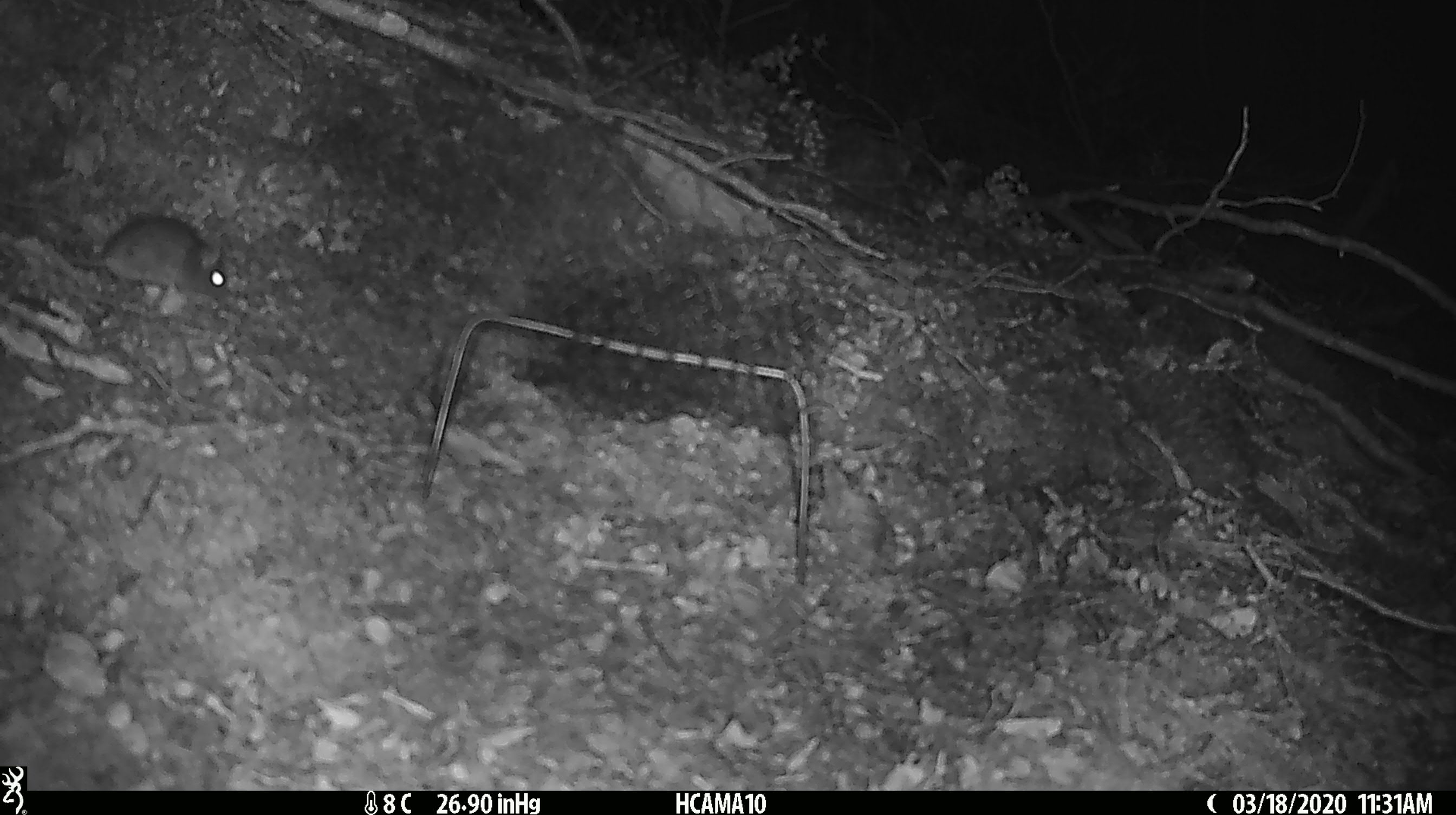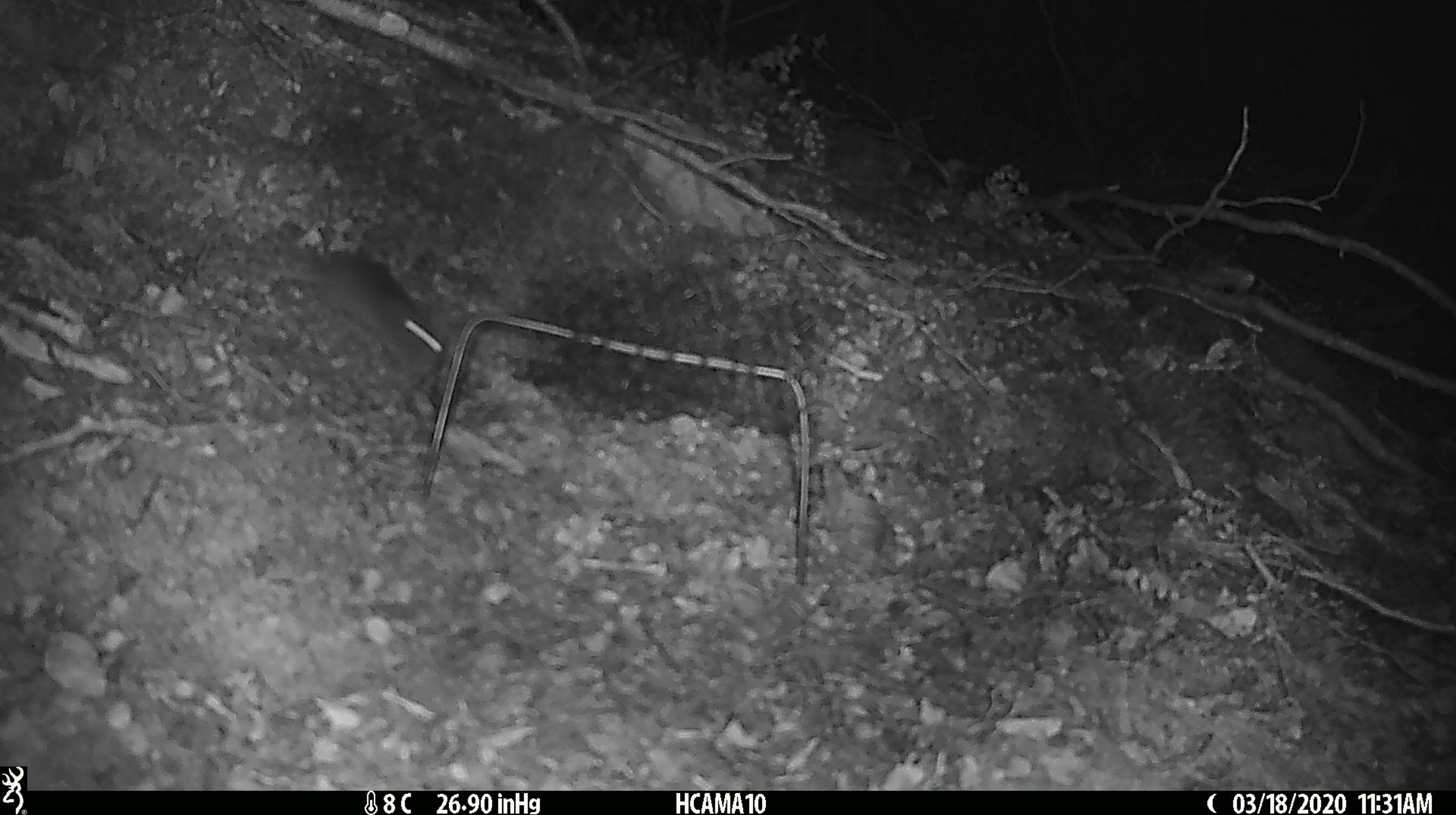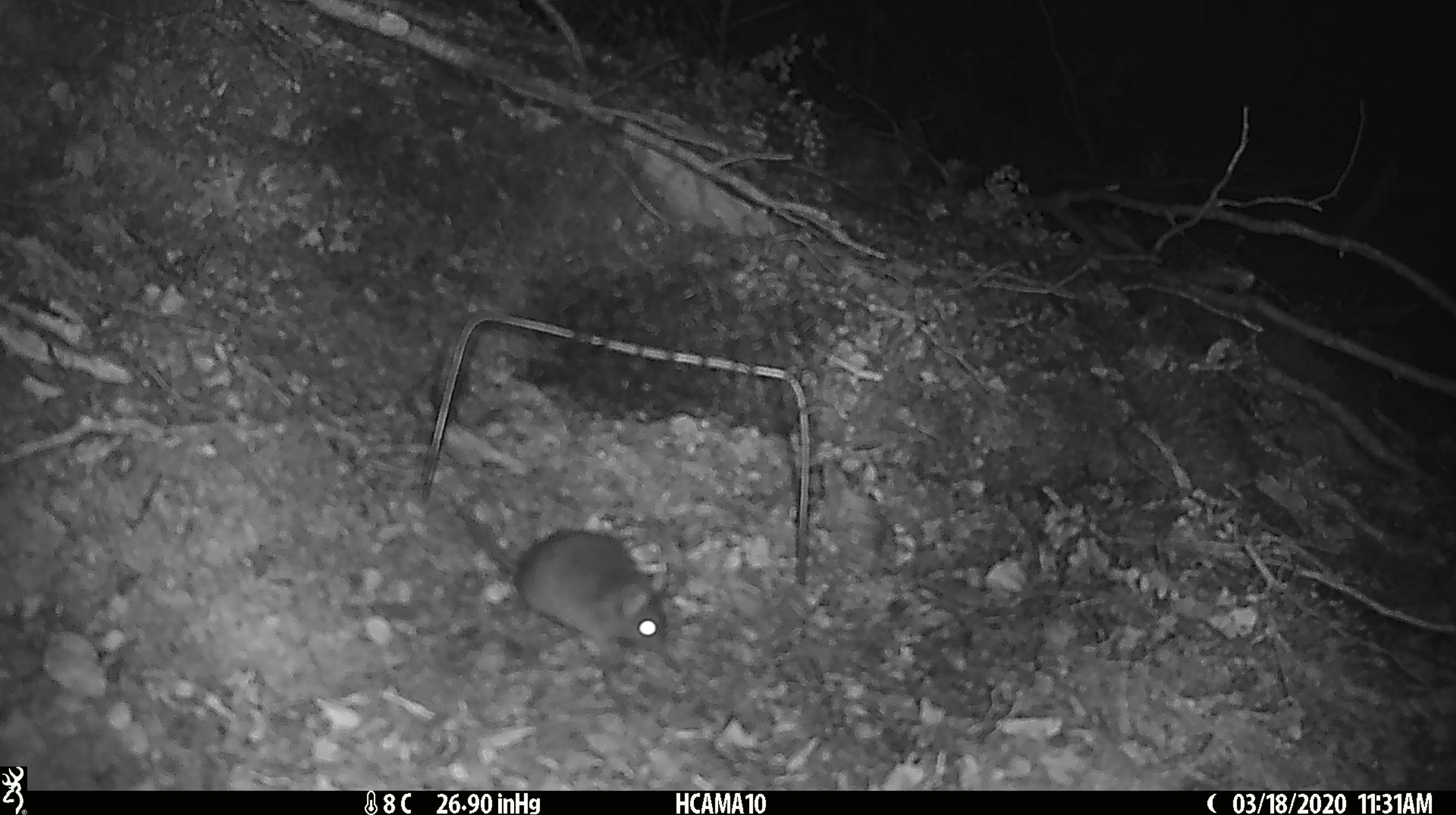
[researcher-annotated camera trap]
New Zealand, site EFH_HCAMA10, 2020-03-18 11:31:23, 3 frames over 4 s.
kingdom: Animalia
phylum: Chordata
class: Mammalia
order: Rodentia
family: Muridae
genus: Mus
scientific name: Mus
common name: mouse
Mouse (Mus).